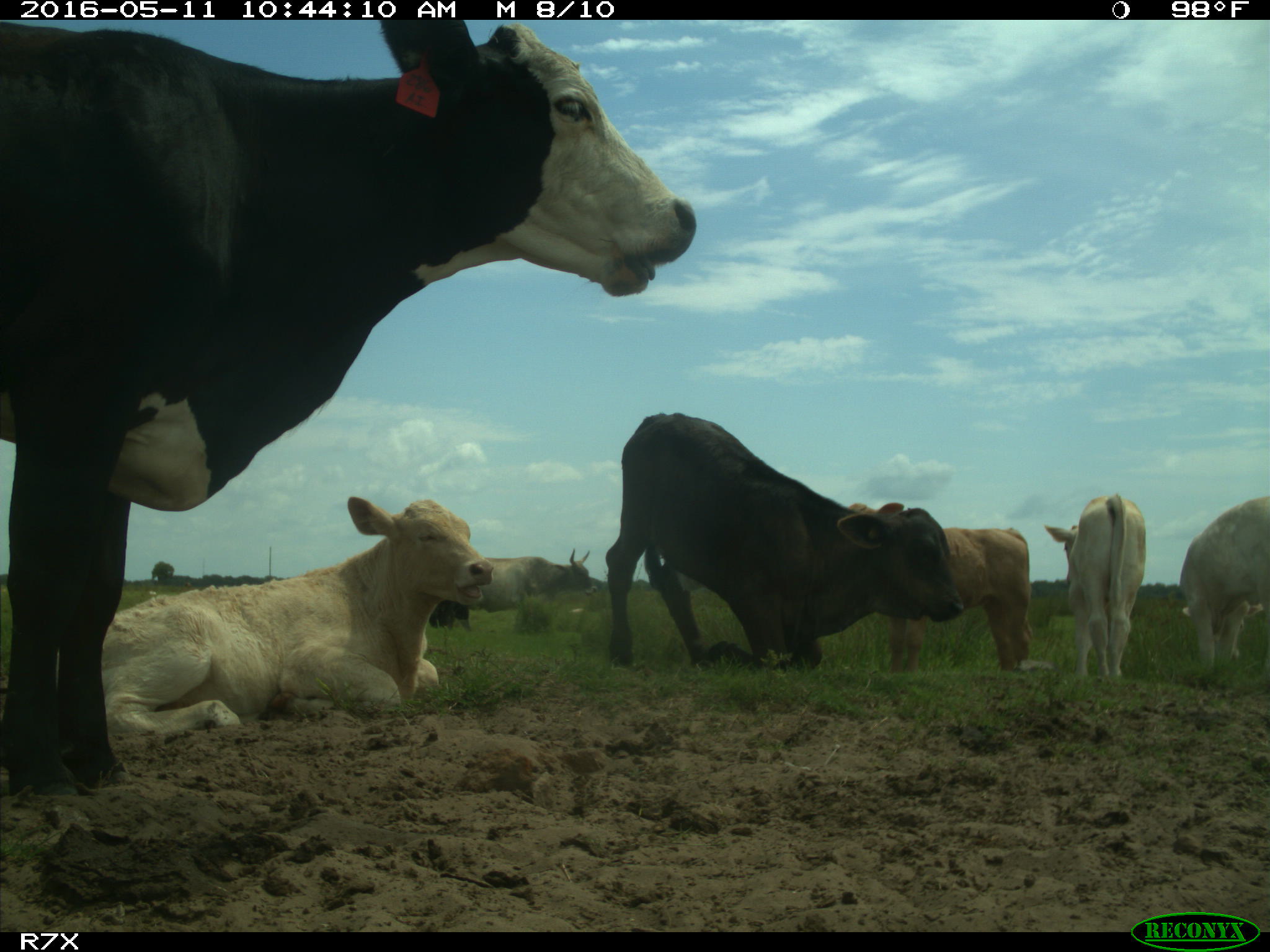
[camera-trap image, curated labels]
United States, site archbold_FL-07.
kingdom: Animalia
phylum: Chordata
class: Mammalia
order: Artiodactyla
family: Bovidae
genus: Bos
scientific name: Bos taurus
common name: domestic cow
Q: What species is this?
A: Bos taurus (domestic cow).